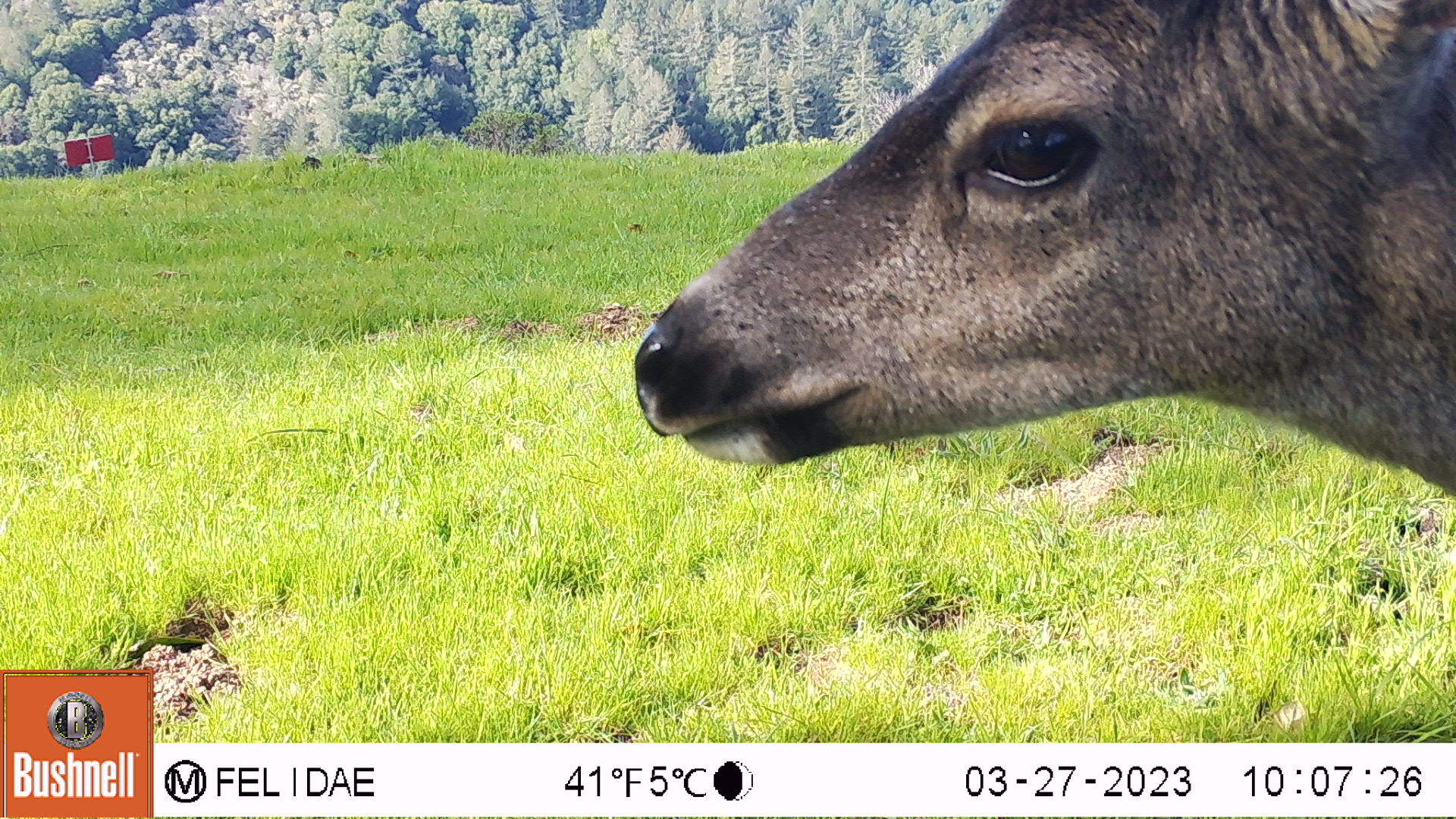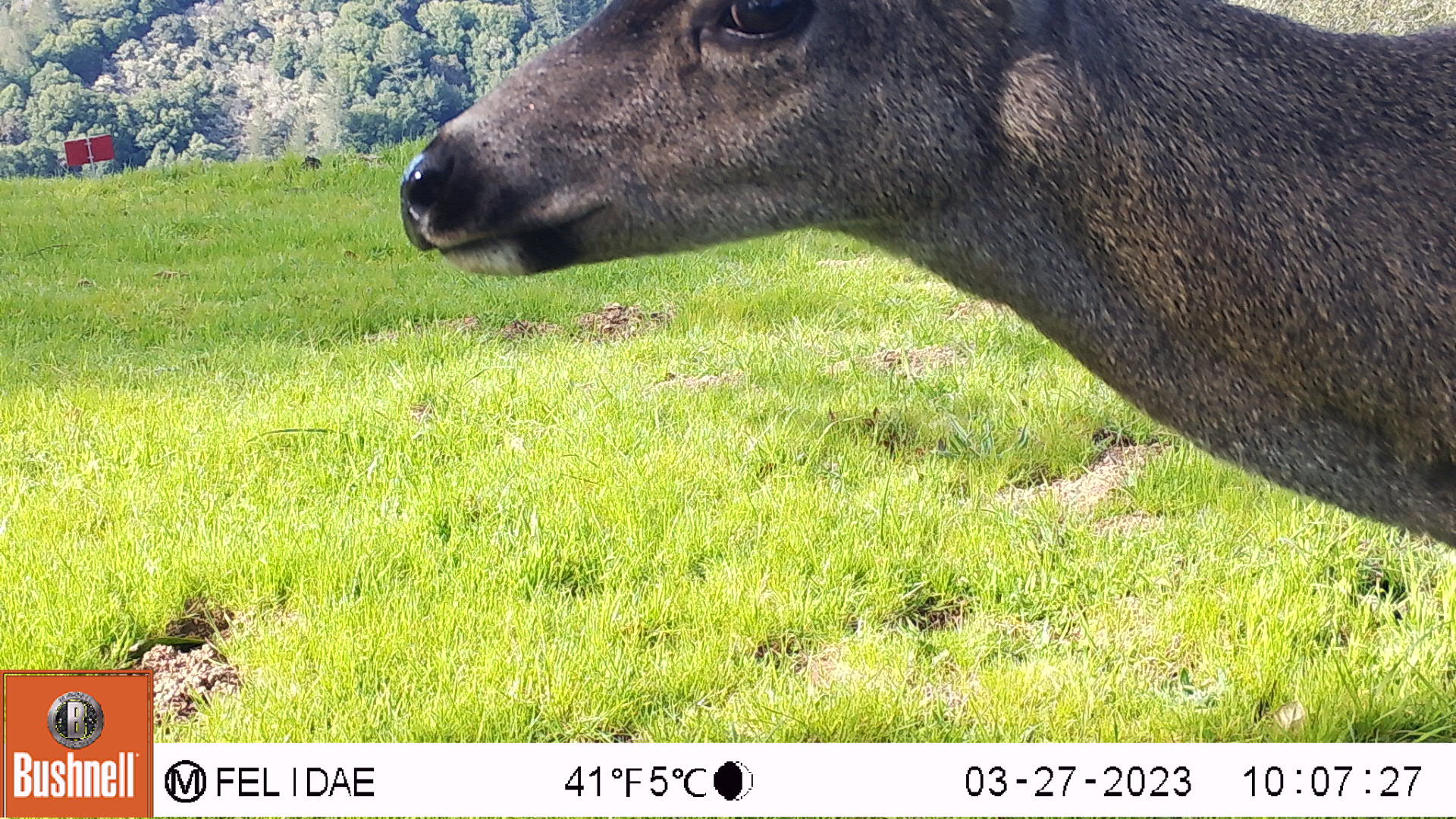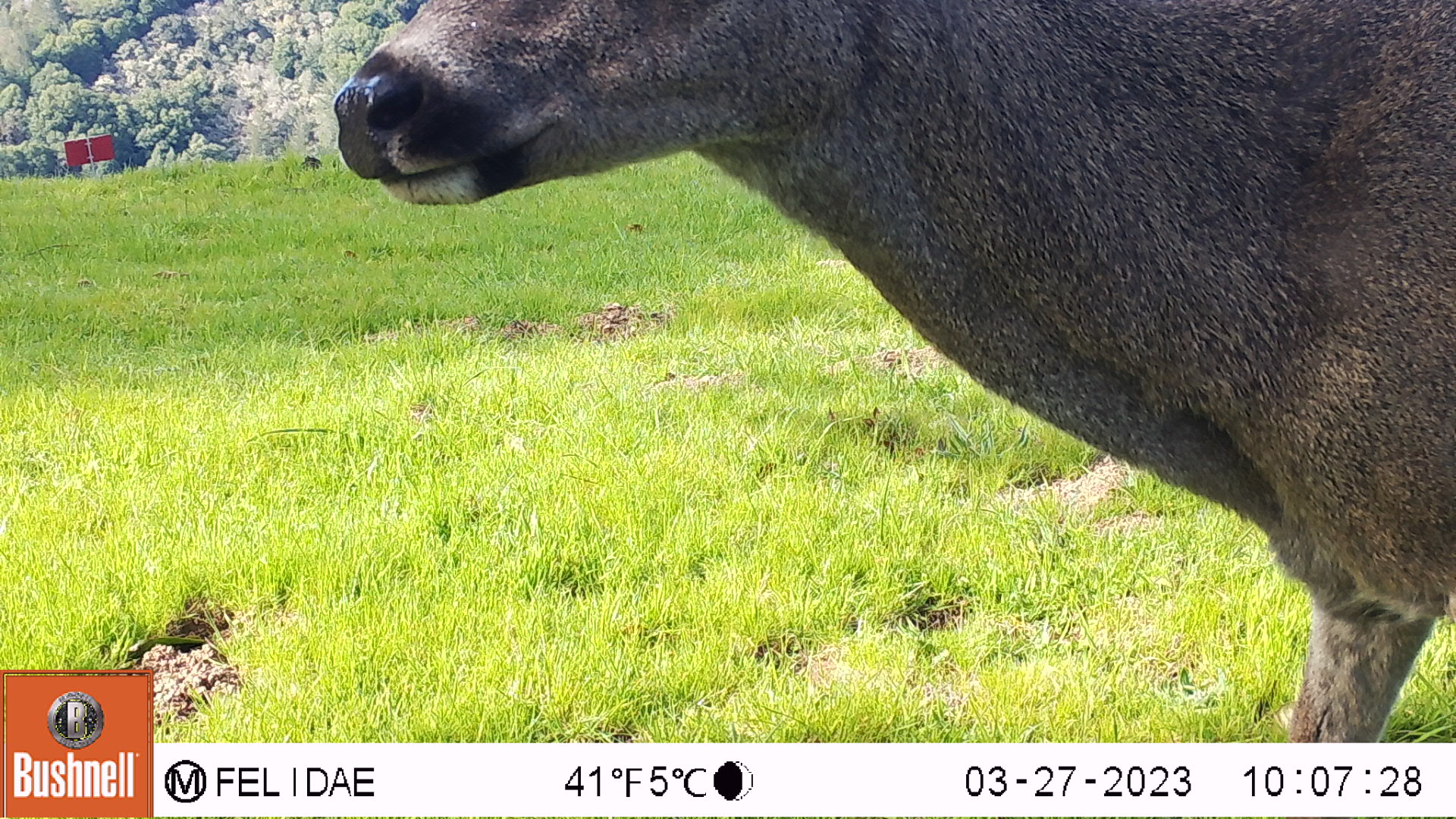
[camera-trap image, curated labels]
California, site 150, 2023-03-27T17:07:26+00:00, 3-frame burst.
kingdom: Animalia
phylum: Chordata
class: Mammalia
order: Artiodactyla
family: Cervidae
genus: Odocoileus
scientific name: Odocoileus hemionus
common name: mule deer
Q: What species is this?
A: Mule deer (Odocoileus hemionus).